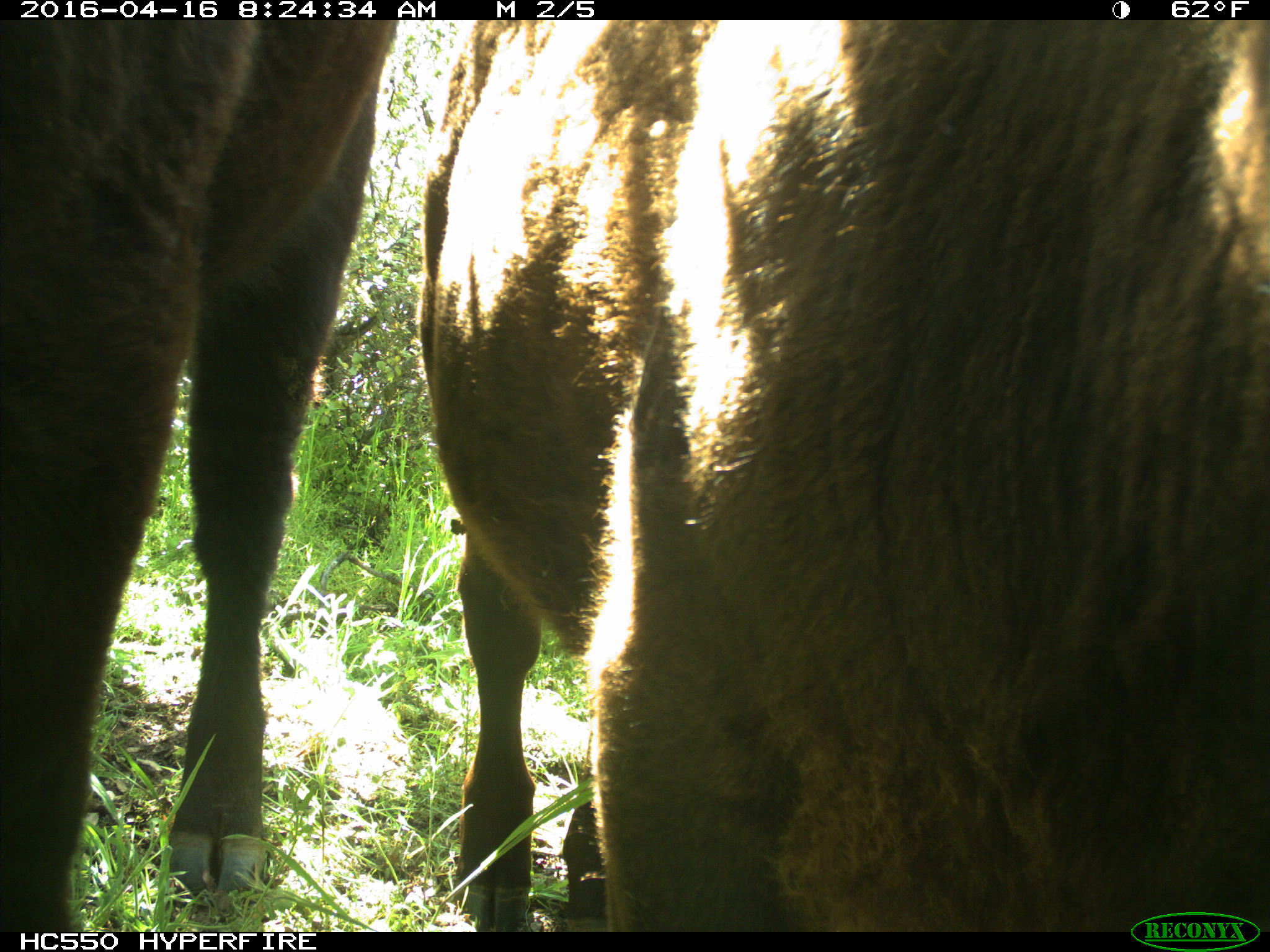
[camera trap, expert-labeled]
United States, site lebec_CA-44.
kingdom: Animalia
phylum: Chordata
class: Mammalia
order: Artiodactyla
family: Bovidae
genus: Bos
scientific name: Bos taurus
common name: domestic cow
Bos taurus (domestic cow).